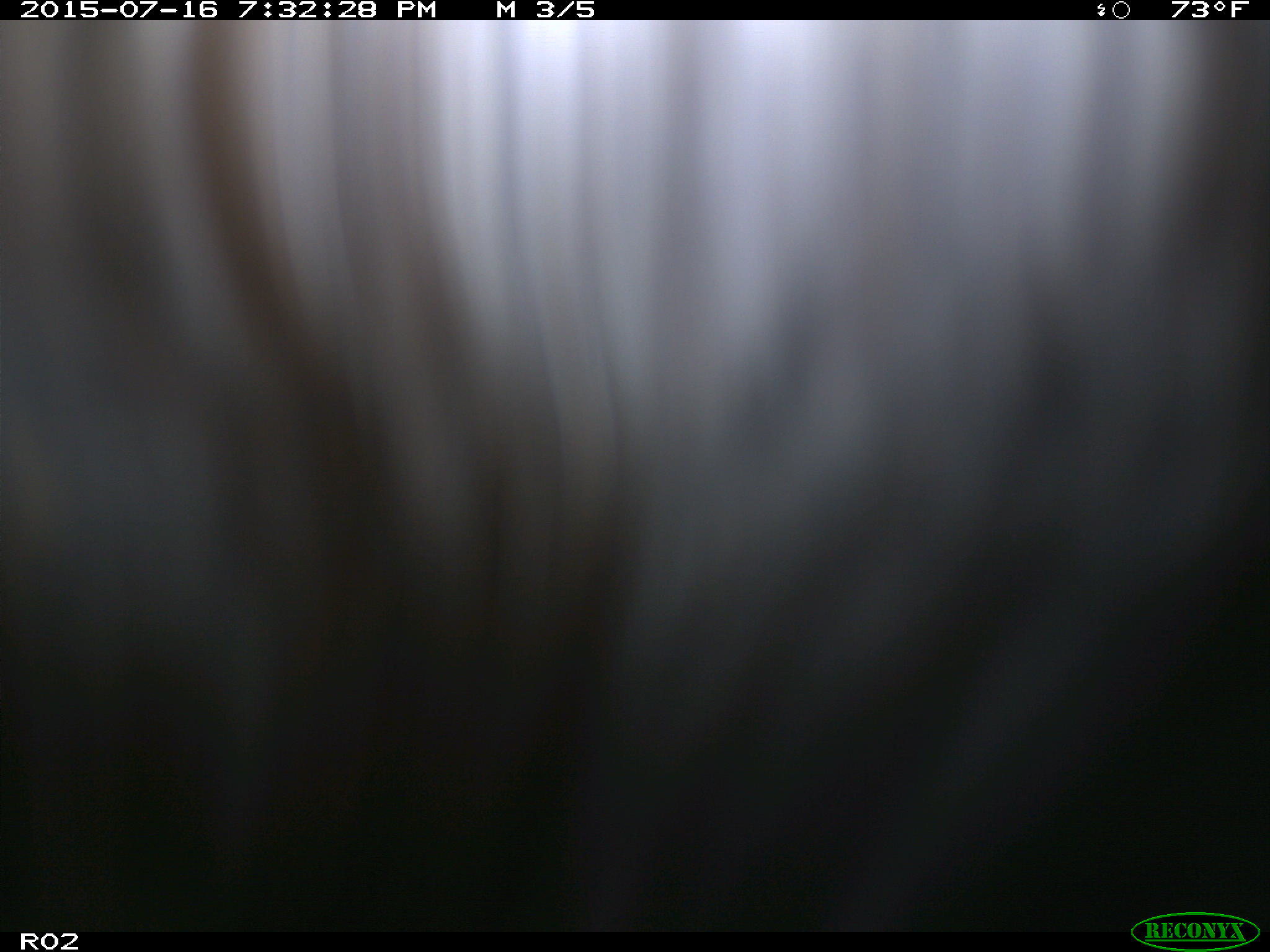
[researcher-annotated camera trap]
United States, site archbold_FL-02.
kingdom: Animalia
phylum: Chordata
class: Mammalia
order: Artiodactyla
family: Bovidae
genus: Bos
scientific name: Bos taurus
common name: domestic cow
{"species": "Bos taurus (domestic cow)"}